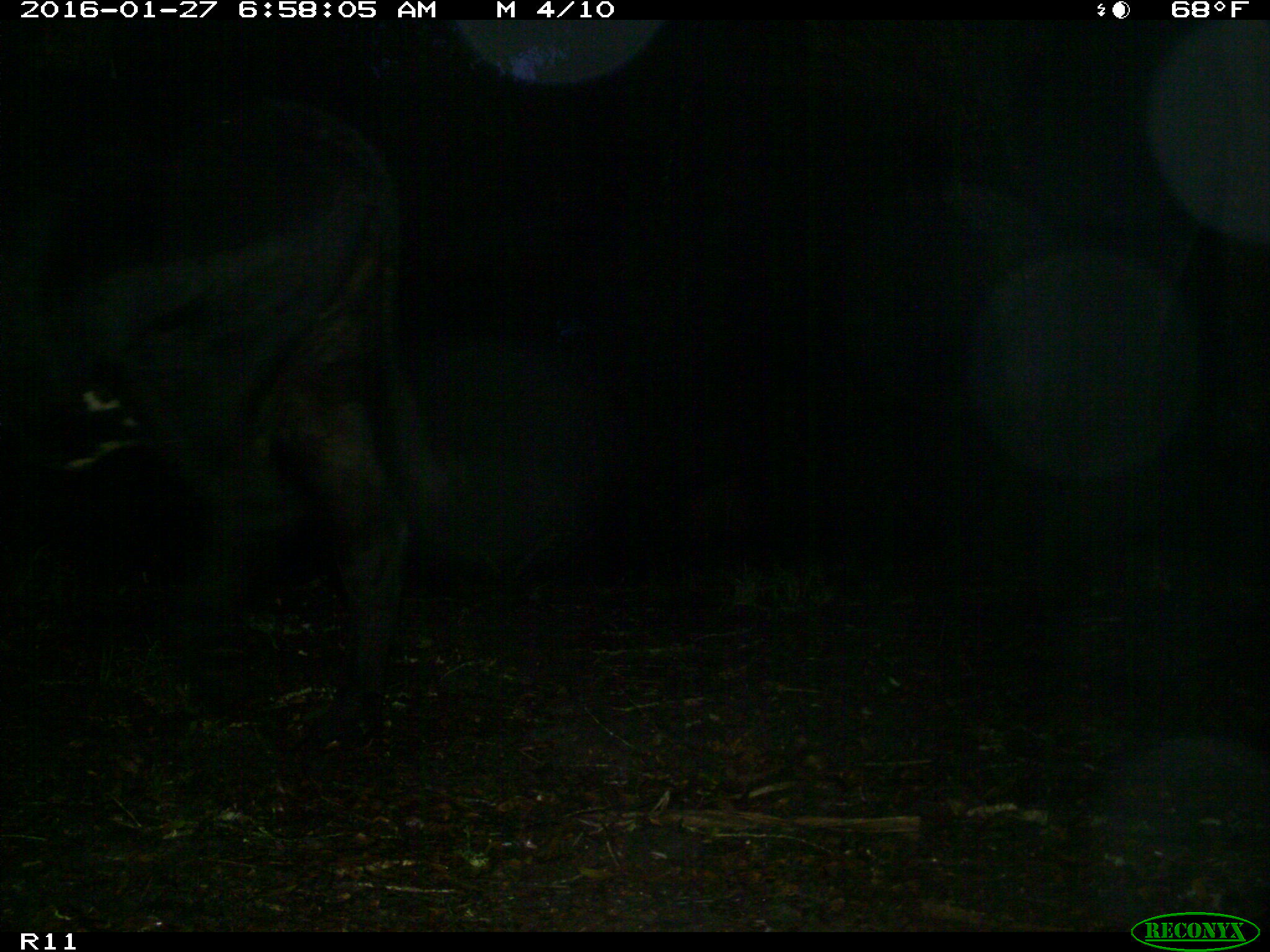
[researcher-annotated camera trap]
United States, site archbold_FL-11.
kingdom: Animalia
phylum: Chordata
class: Mammalia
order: Artiodactyla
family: Bovidae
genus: Bos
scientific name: Bos taurus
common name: domestic cow